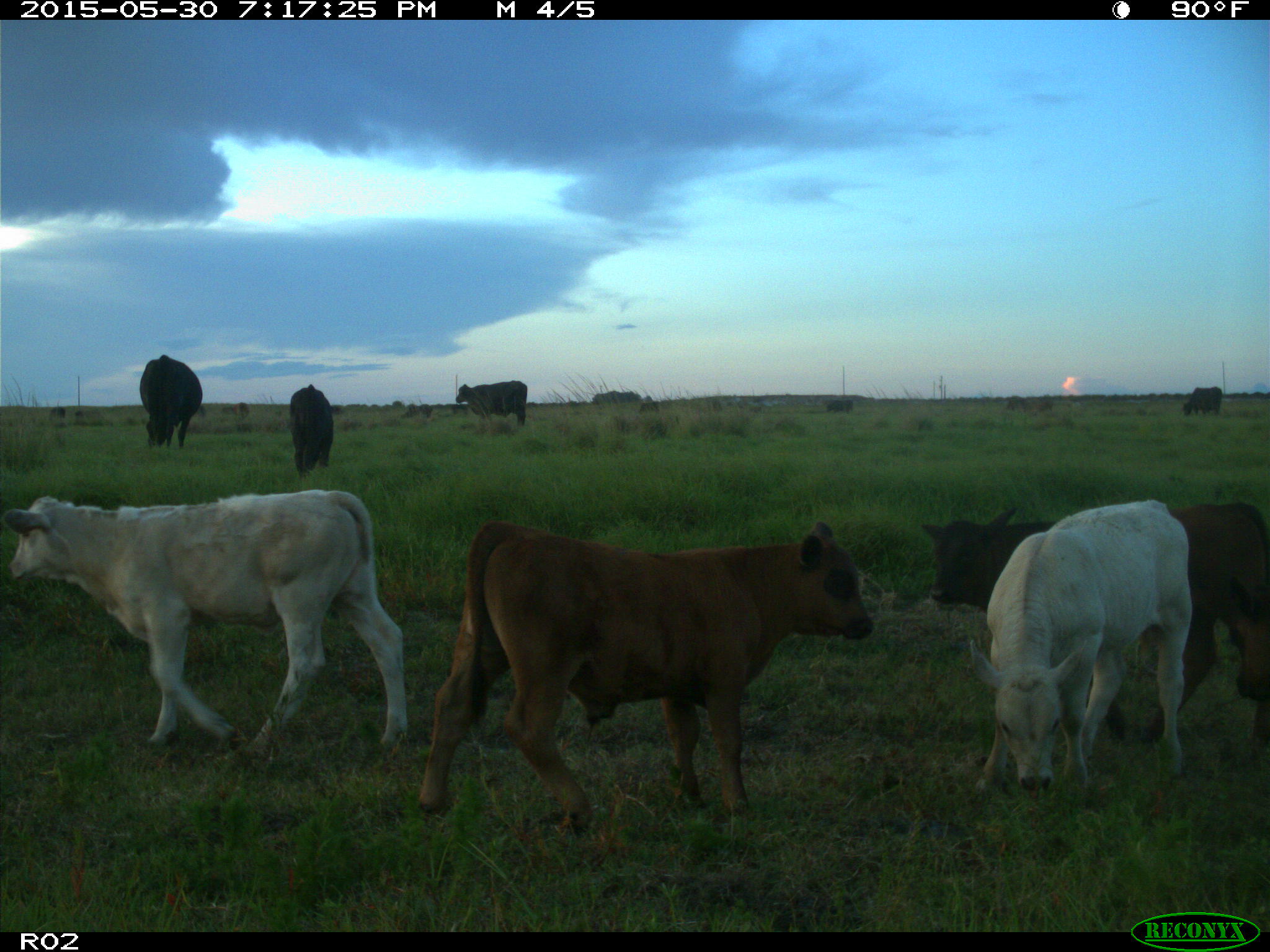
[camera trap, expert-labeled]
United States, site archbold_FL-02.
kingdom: Animalia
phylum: Chordata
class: Mammalia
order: Artiodactyla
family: Bovidae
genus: Bos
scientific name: Bos taurus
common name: domestic cow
Bos taurus (domestic cow).